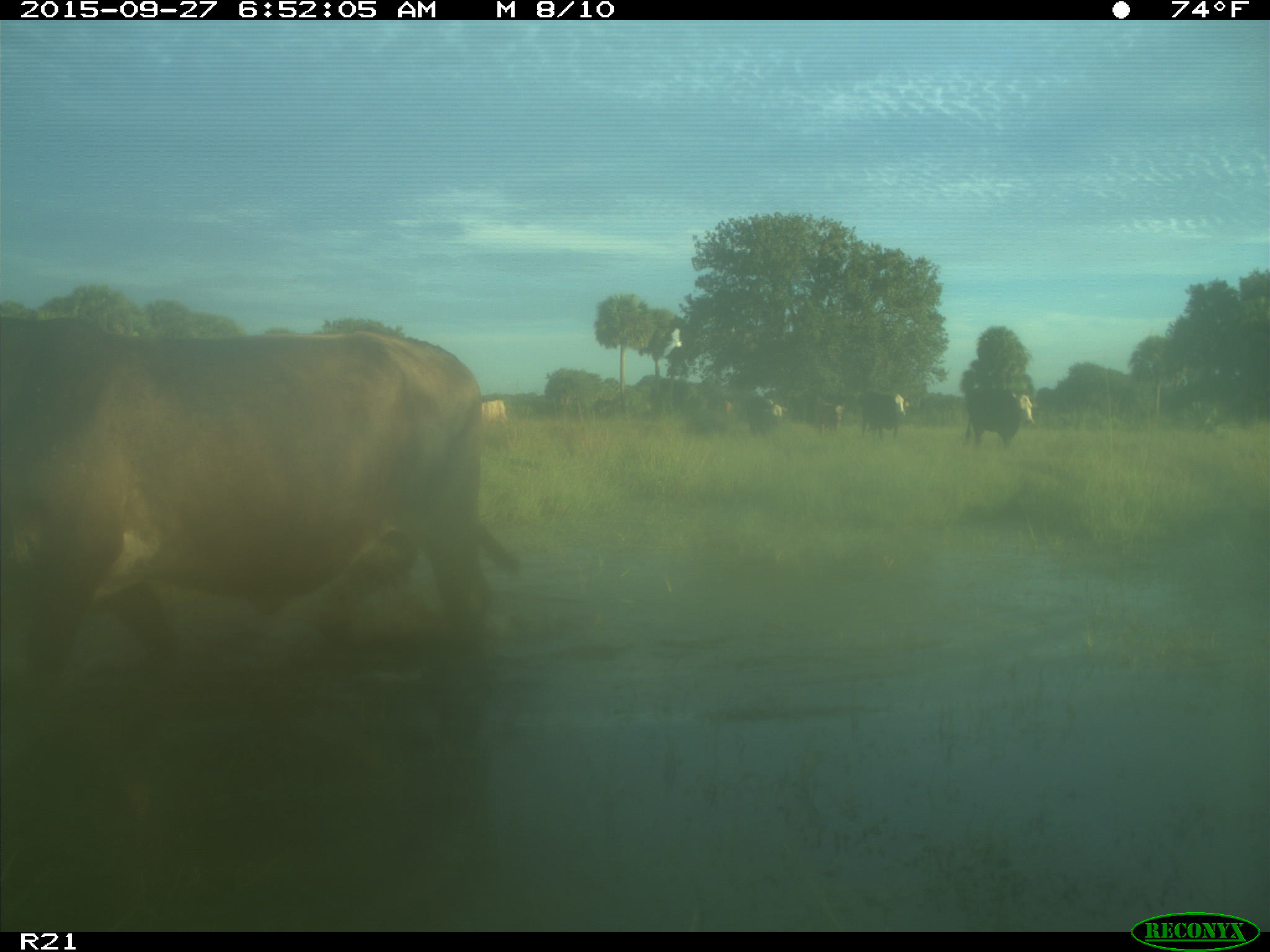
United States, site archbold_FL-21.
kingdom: Animalia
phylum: Chordata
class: Mammalia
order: Artiodactyla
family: Bovidae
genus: Bos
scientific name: Bos taurus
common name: domestic cow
Bos taurus (domestic cow).